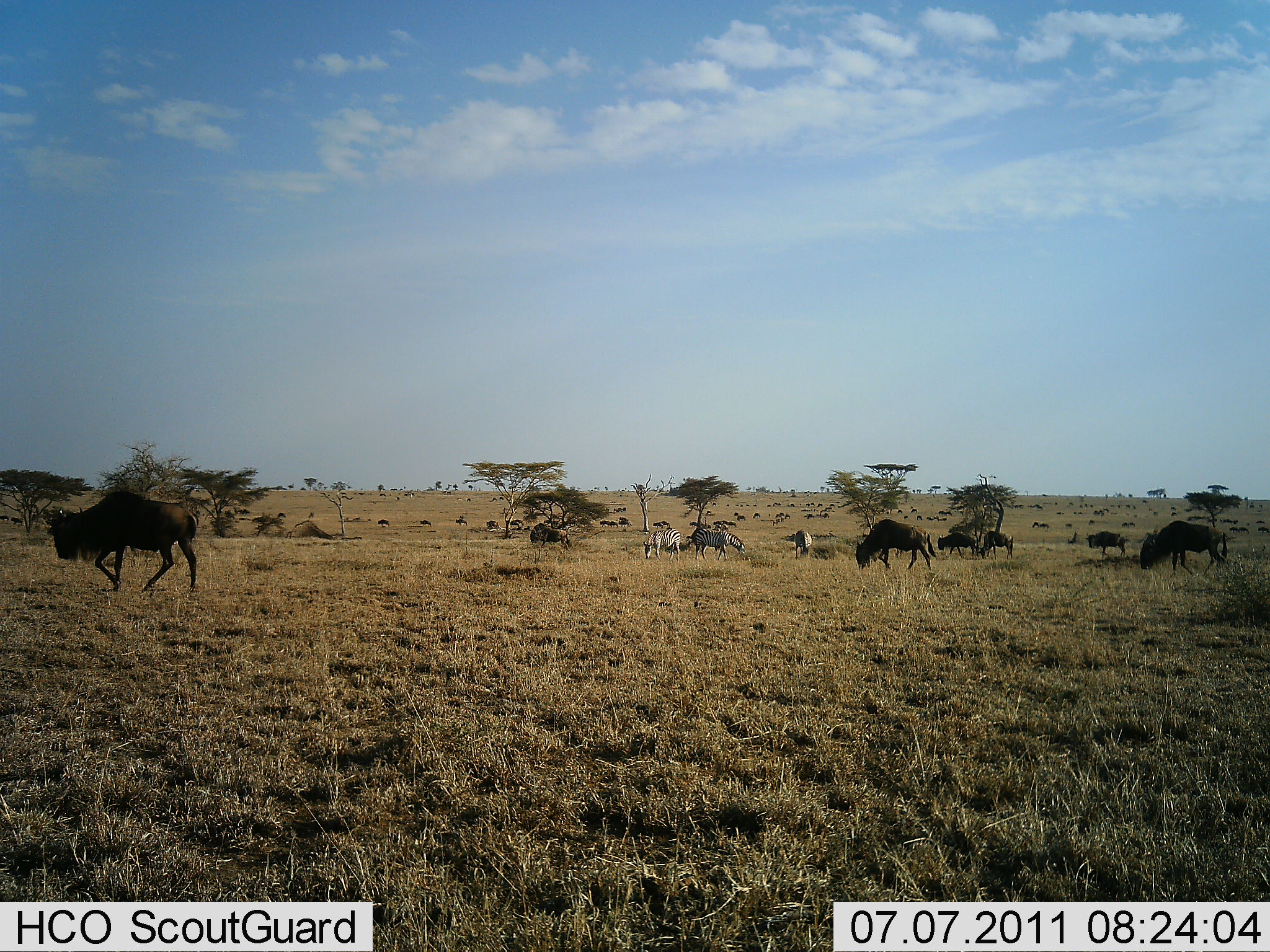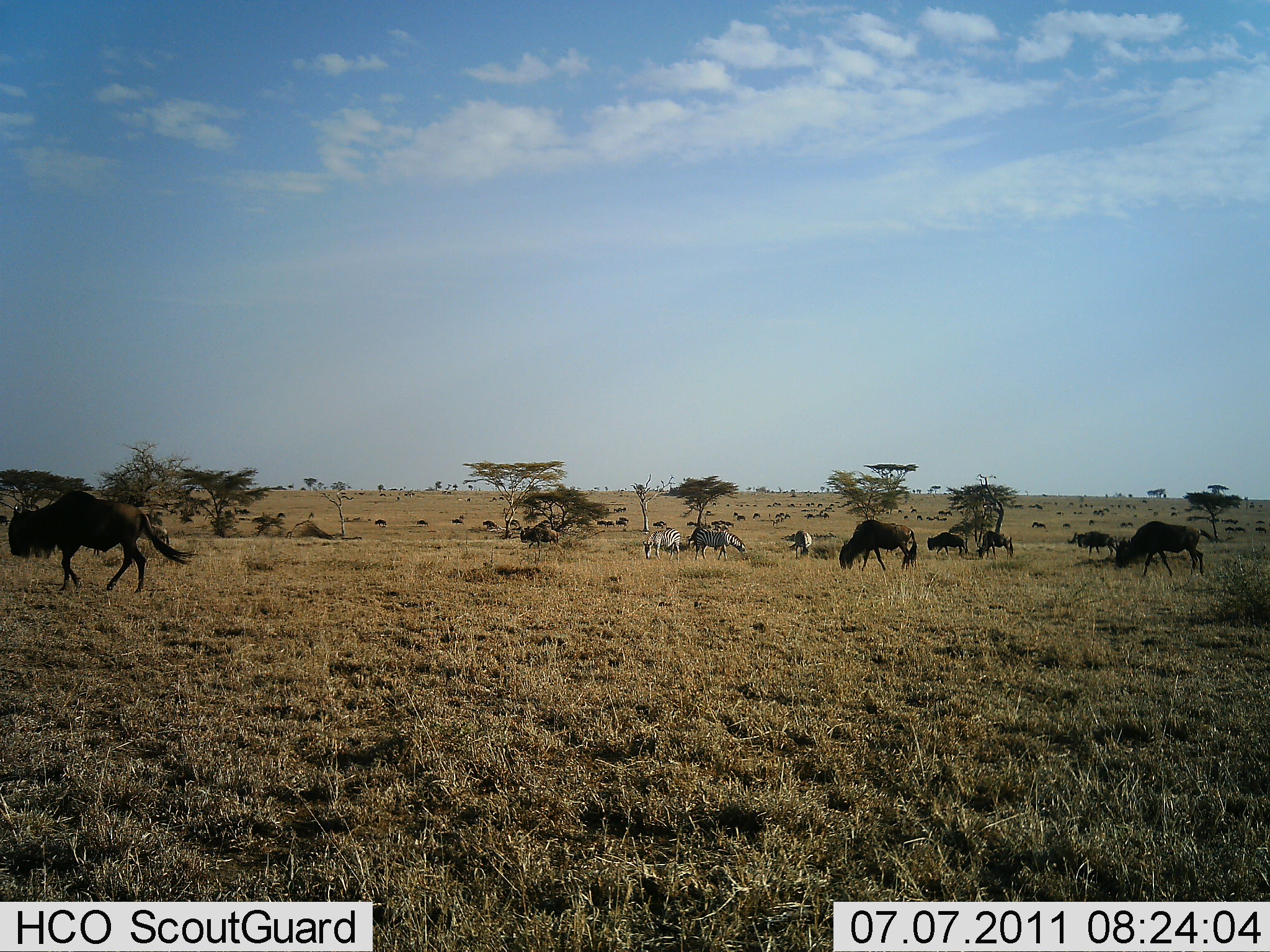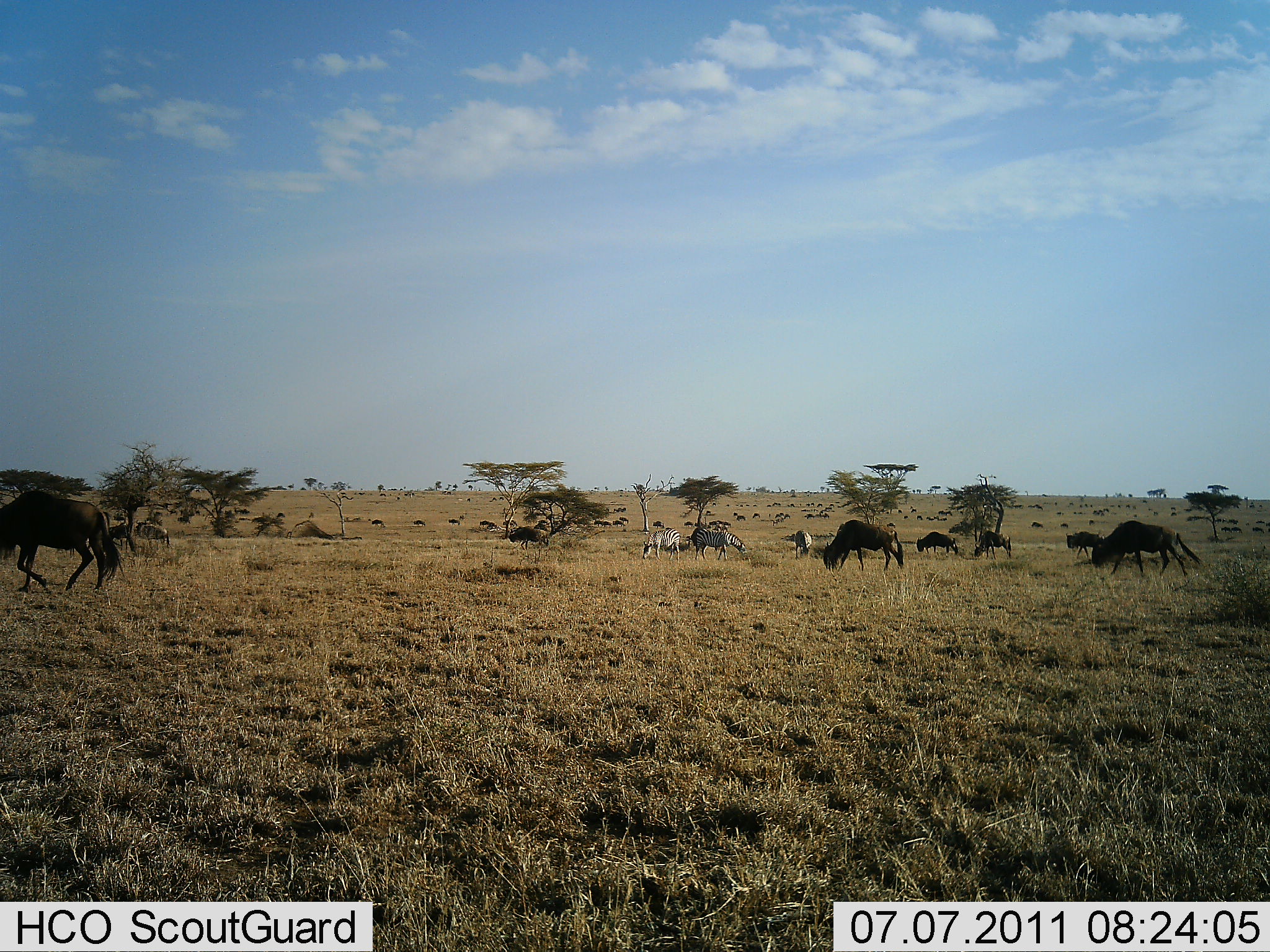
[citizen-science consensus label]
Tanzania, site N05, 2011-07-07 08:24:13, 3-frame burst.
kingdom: Animalia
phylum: Chordata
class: Mammalia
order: Artiodactyla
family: Bovidae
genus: Connochaetes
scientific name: Connochaetes taurinus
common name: blue wildebeest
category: wildebeest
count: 11-50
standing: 31%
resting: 6%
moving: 94%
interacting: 6%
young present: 0%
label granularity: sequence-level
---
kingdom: Animalia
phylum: Chordata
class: Mammalia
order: Perissodactyla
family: Equidae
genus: Equus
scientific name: Equus quagga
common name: plains zebra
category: zebra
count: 3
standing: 33%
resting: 8%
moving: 17%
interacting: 0%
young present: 0%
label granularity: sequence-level